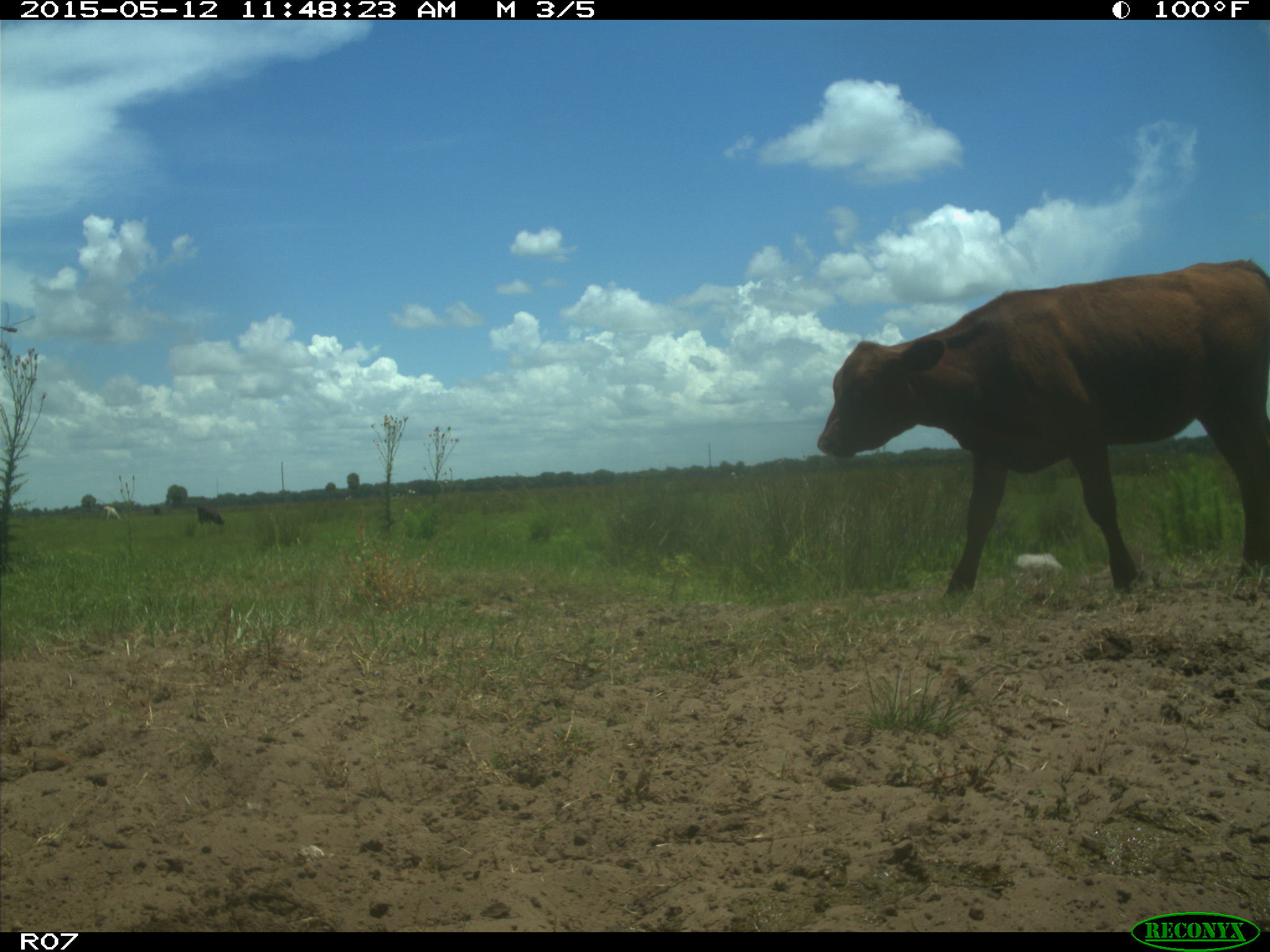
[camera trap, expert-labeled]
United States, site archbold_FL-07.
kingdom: Animalia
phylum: Chordata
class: Mammalia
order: Artiodactyla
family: Bovidae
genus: Bos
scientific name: Bos taurus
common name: domestic cow